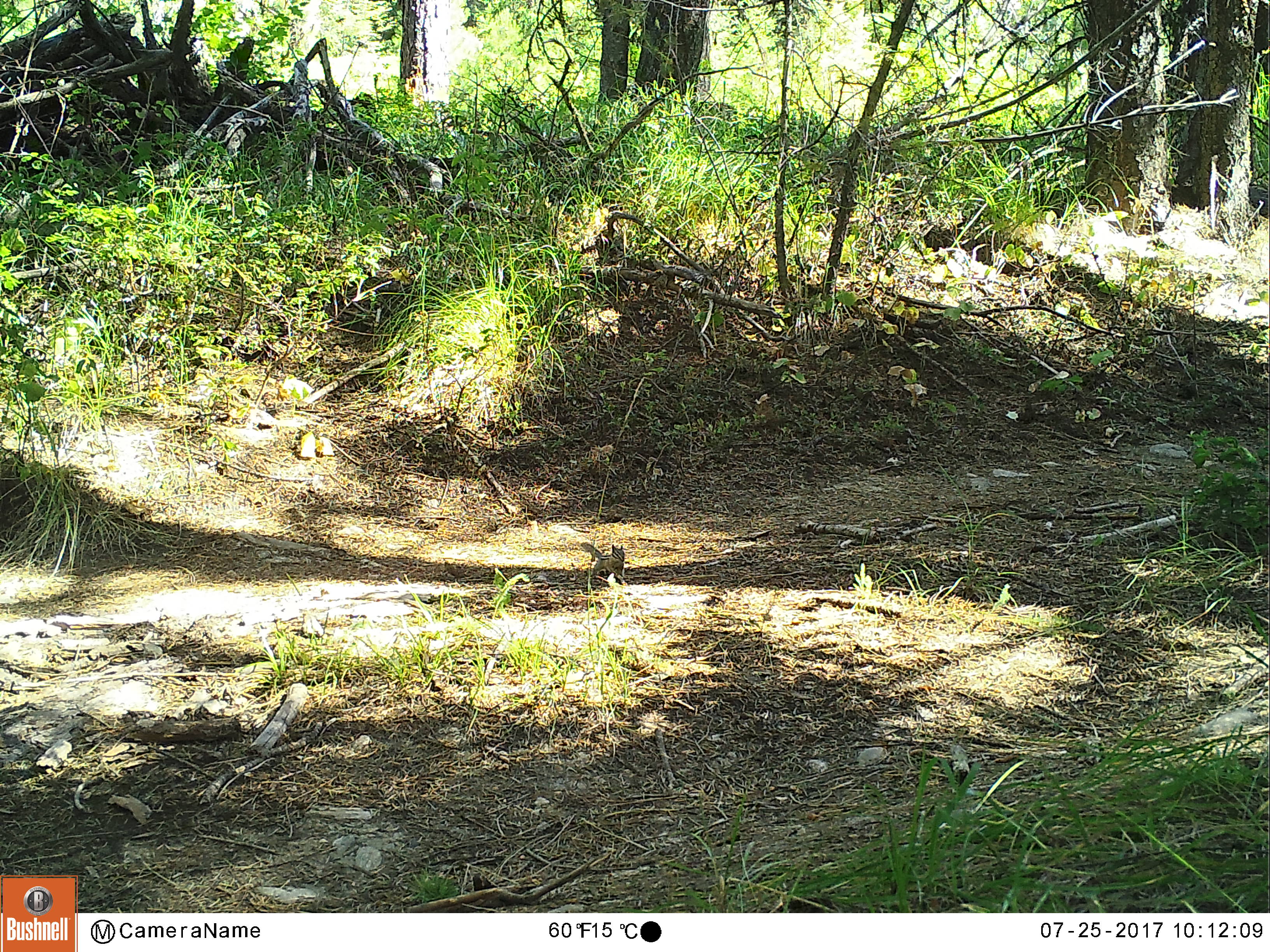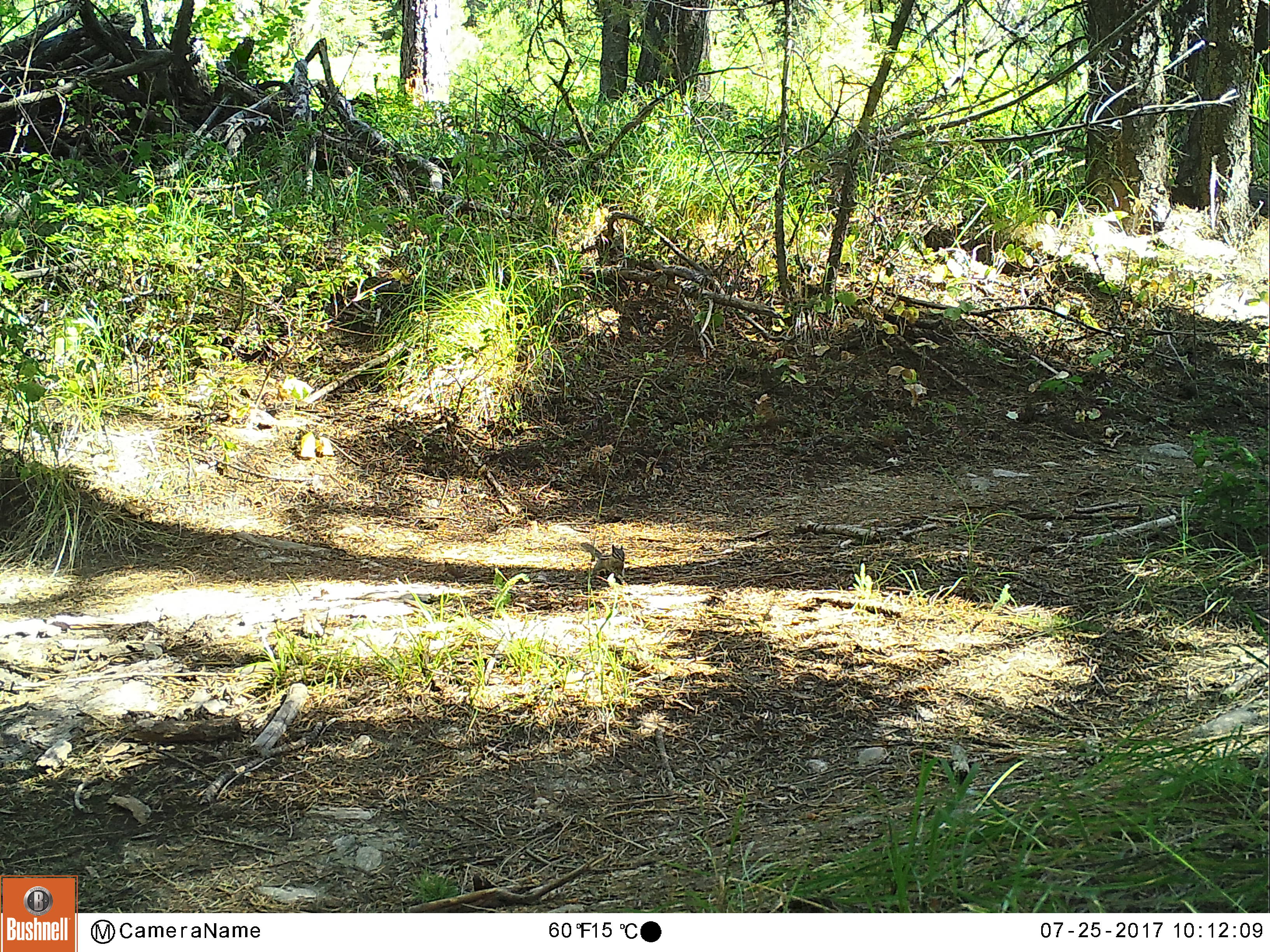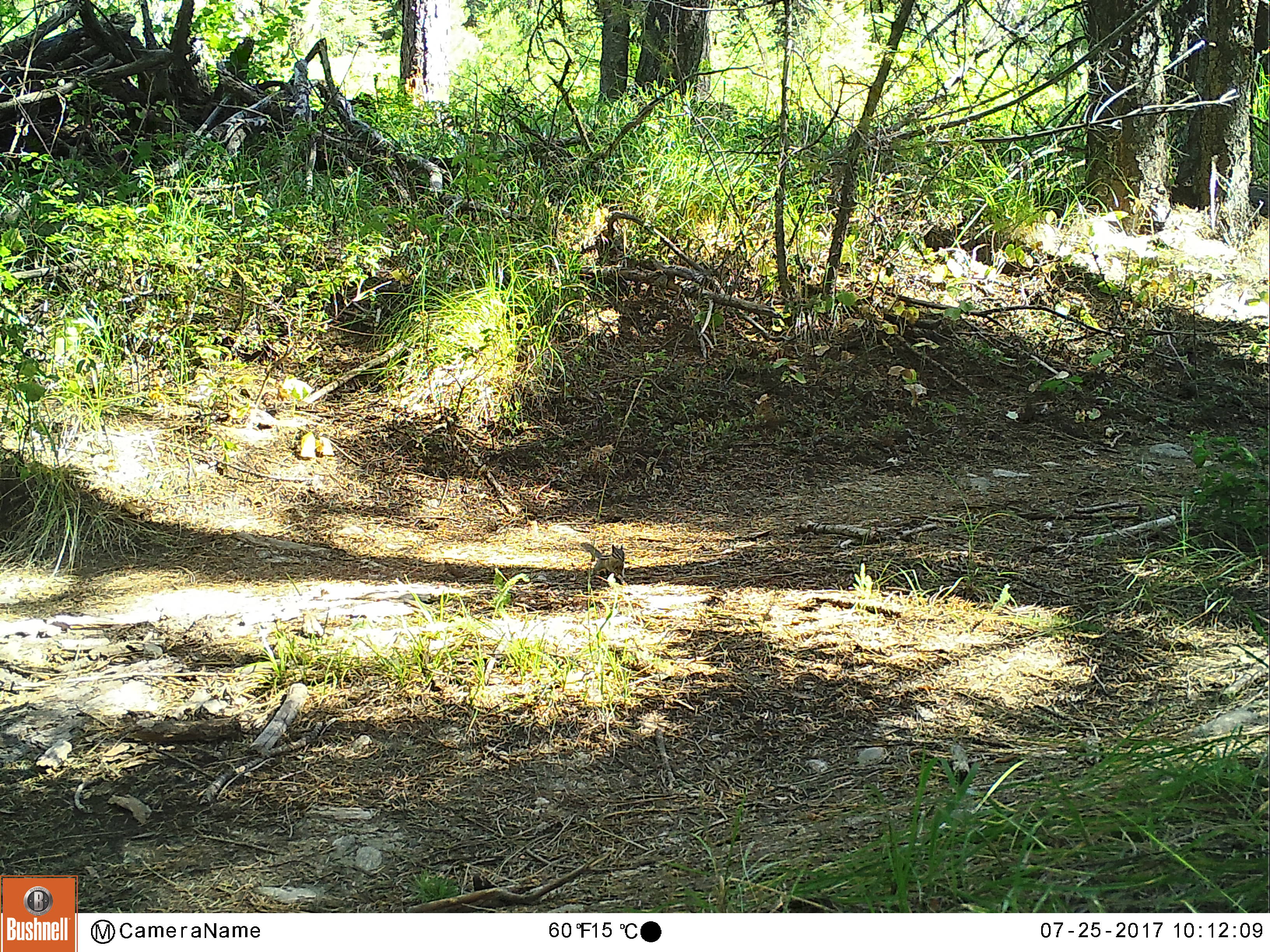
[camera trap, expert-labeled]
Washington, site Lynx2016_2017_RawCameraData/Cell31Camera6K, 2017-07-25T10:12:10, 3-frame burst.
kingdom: Animalia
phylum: Chordata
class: Mammalia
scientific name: Mammalia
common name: small mammal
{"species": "small mammal (Mammalia)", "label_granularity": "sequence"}